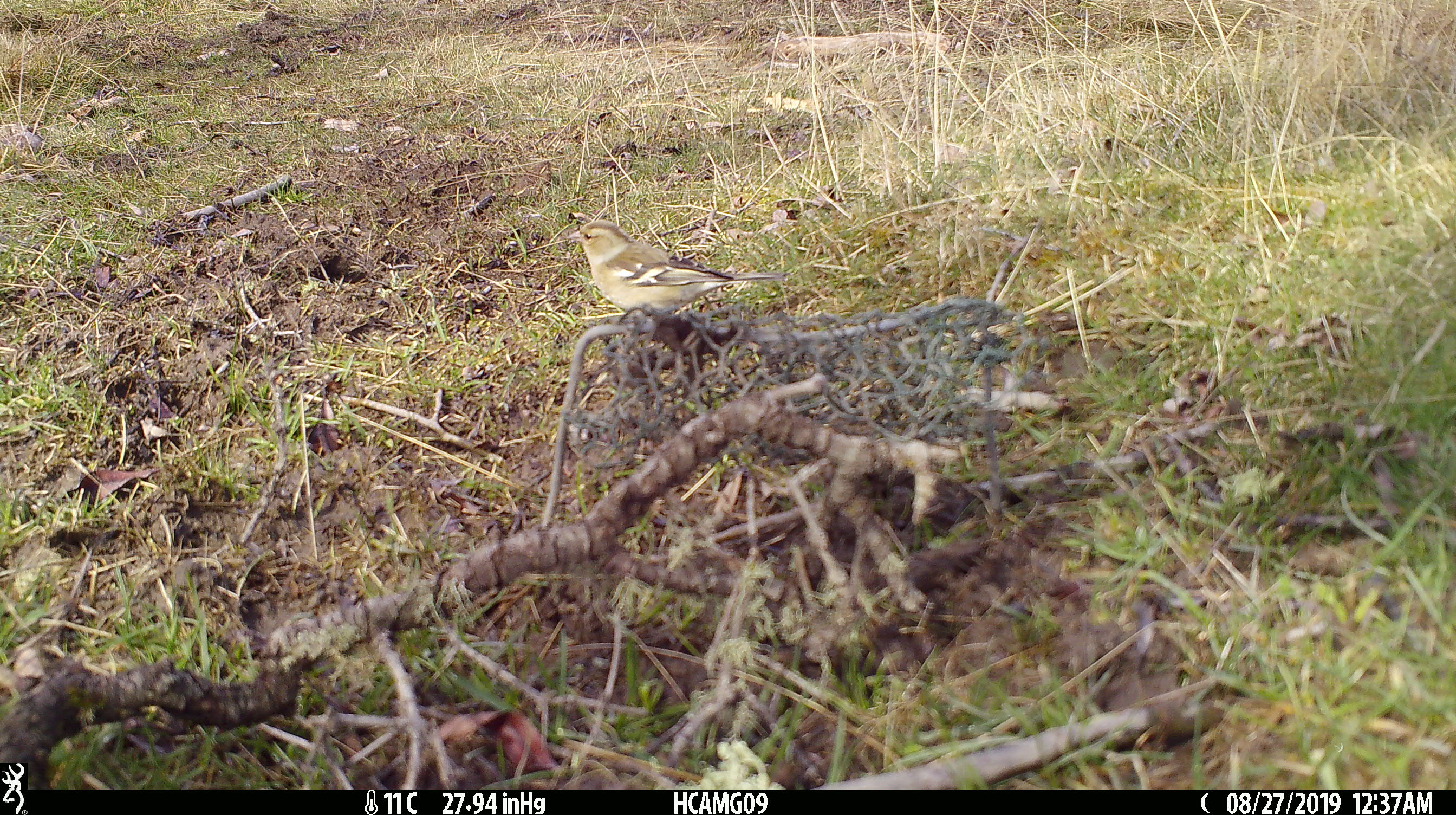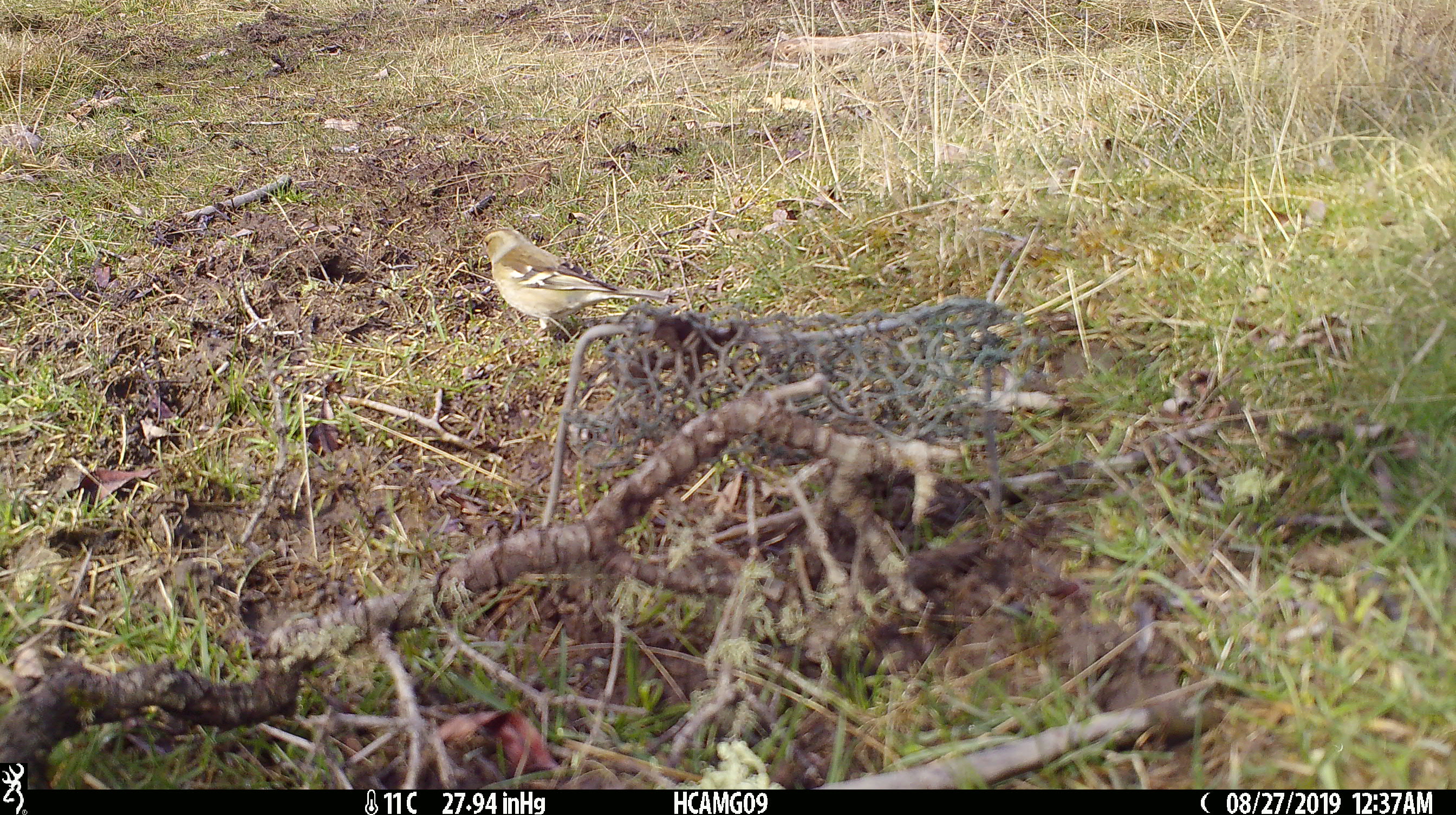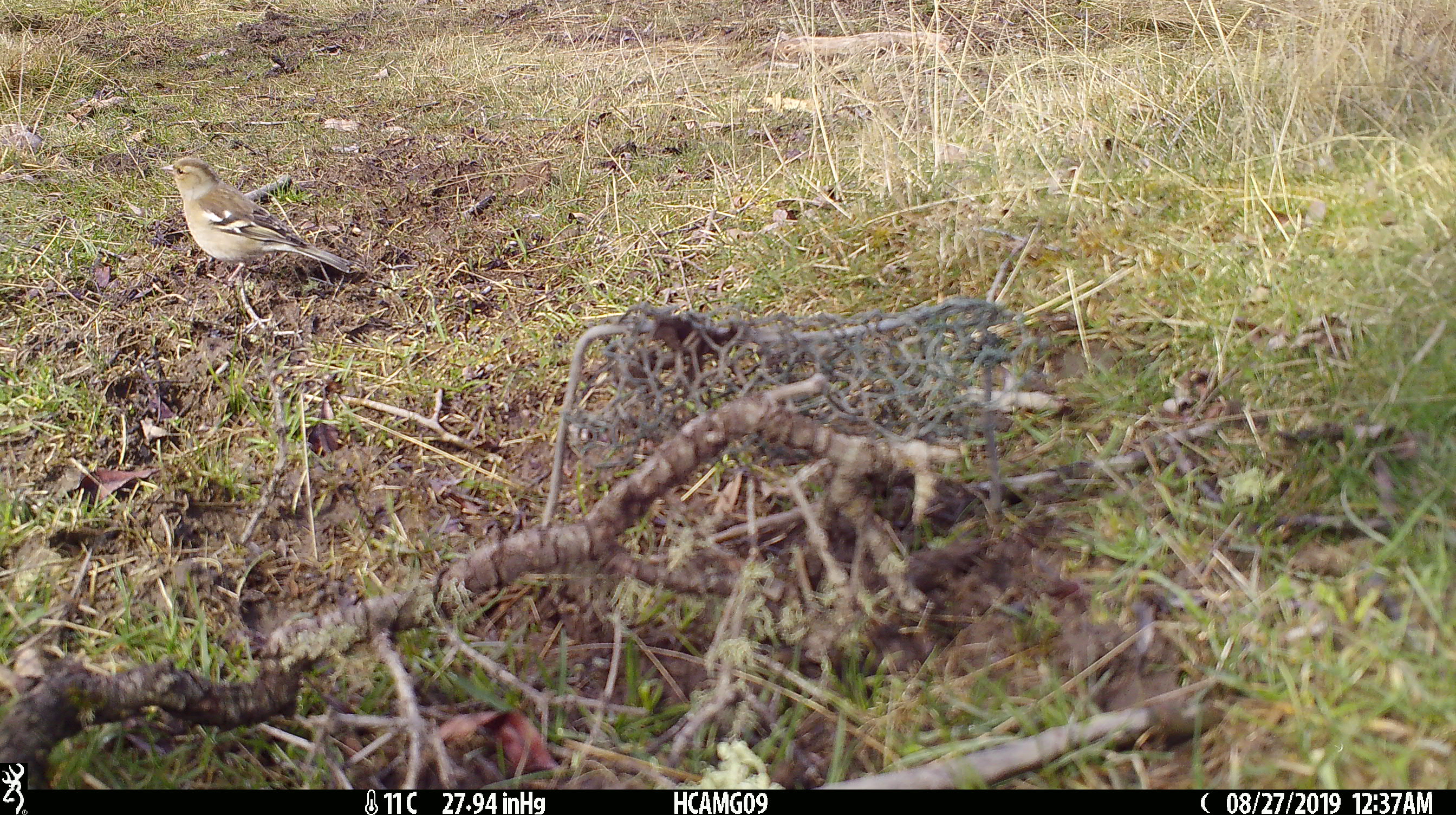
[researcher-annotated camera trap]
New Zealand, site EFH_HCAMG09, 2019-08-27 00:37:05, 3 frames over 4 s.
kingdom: Animalia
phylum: Chordata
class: Aves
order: Passeriformes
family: Fringillidae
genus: Fringilla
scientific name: Fringilla coelebs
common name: common chaffinch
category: chaffinch